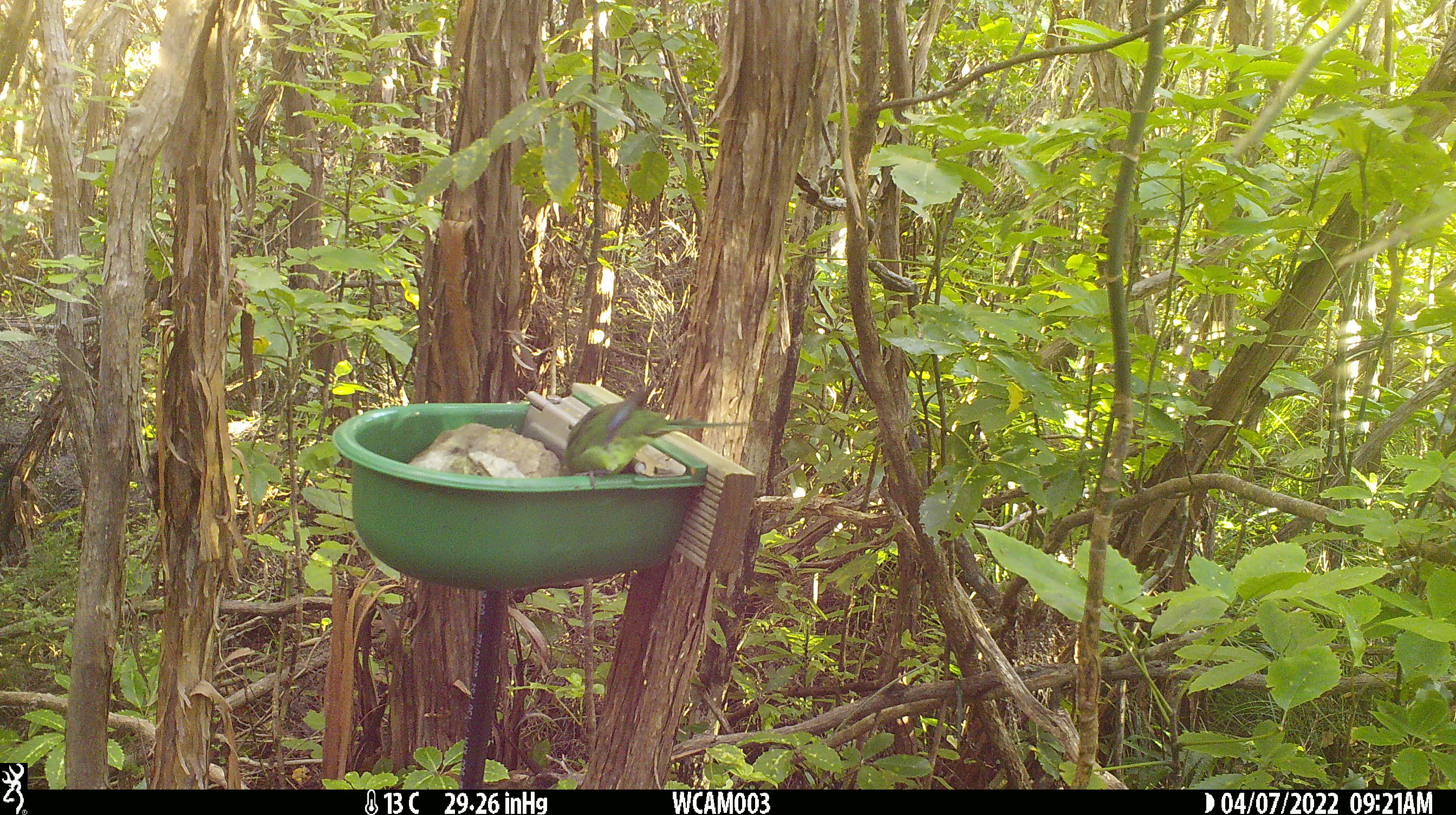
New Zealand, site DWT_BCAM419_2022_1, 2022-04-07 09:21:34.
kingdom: Animalia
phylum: Chordata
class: Aves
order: Psittaciformes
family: Psittaculidae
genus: Cyanoramphus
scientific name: Cyanoramphus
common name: parakeet